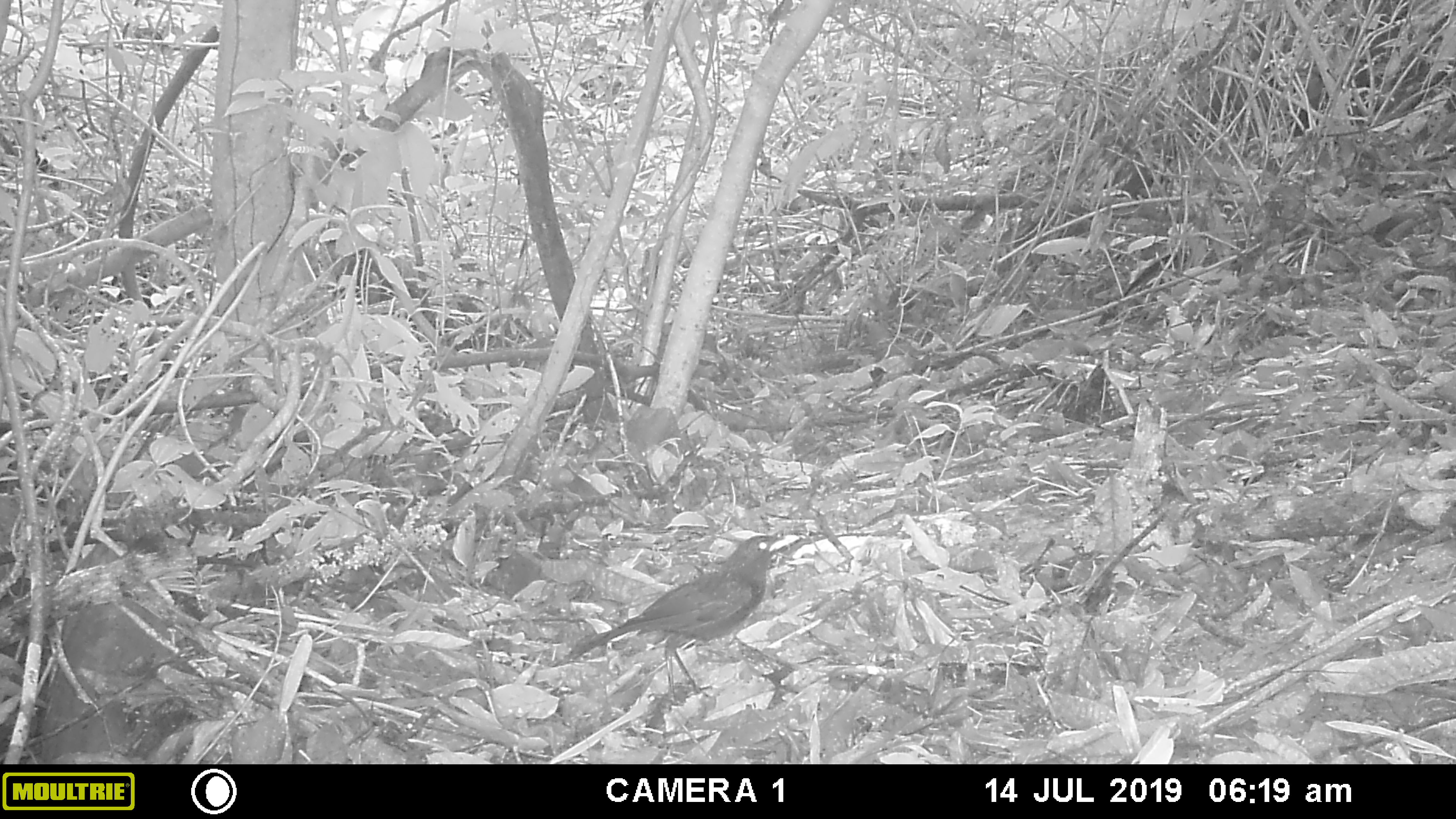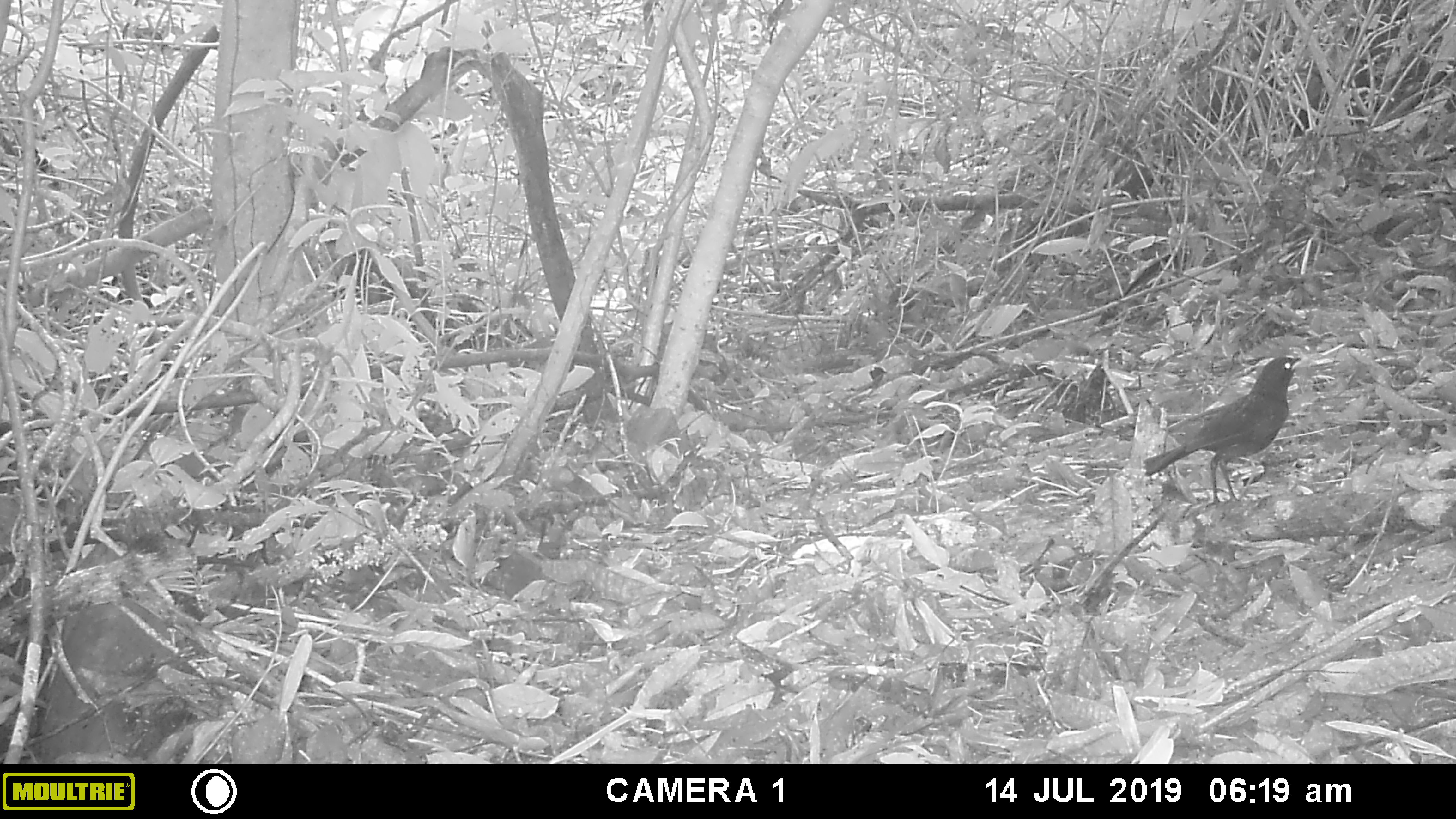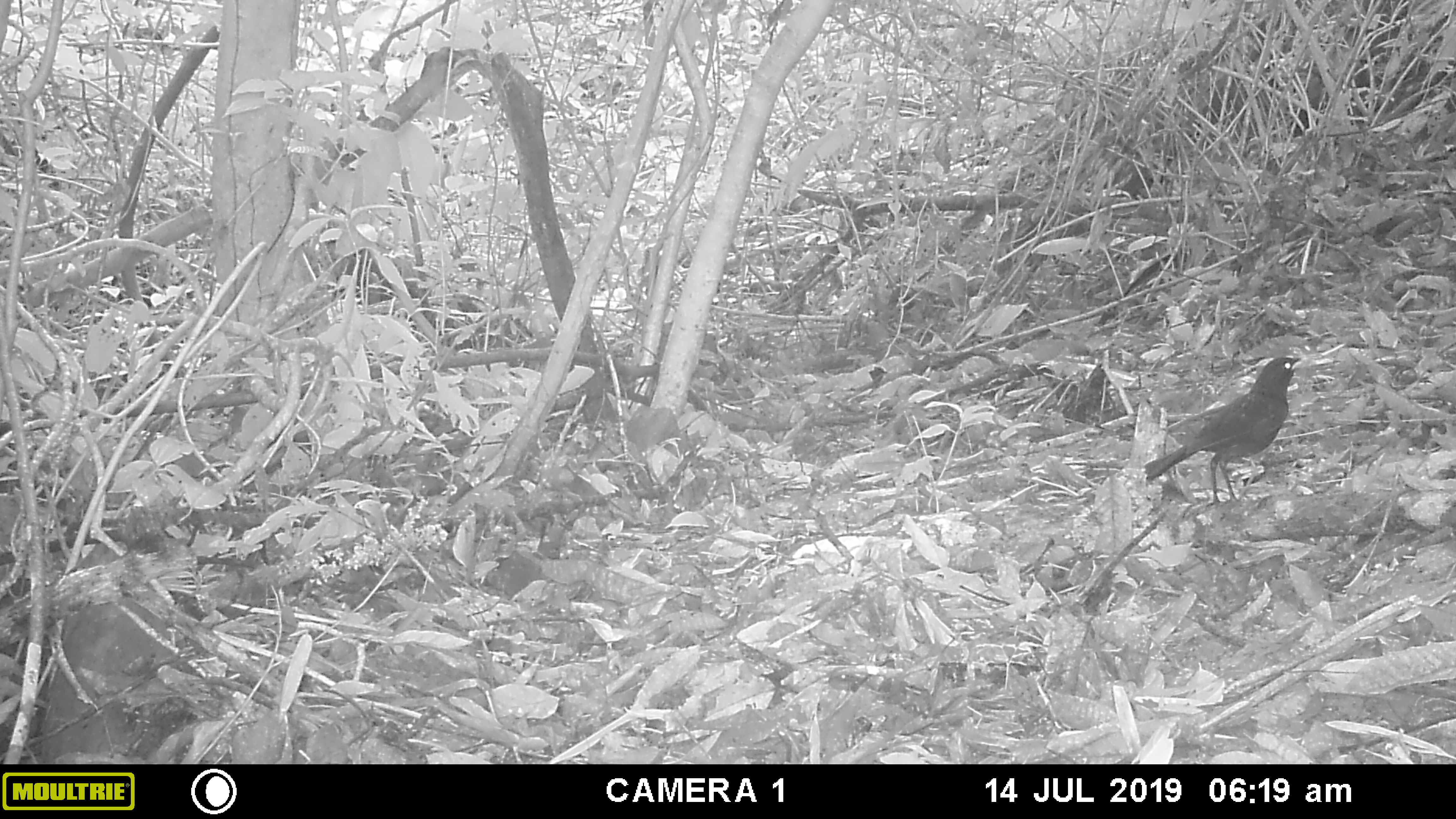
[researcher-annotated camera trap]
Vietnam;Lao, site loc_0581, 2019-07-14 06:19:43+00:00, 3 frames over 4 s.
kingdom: Animalia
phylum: Chordata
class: Aves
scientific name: Aves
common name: bird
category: unidentified bird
Unidentified bird (bird) (Aves). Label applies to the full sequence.